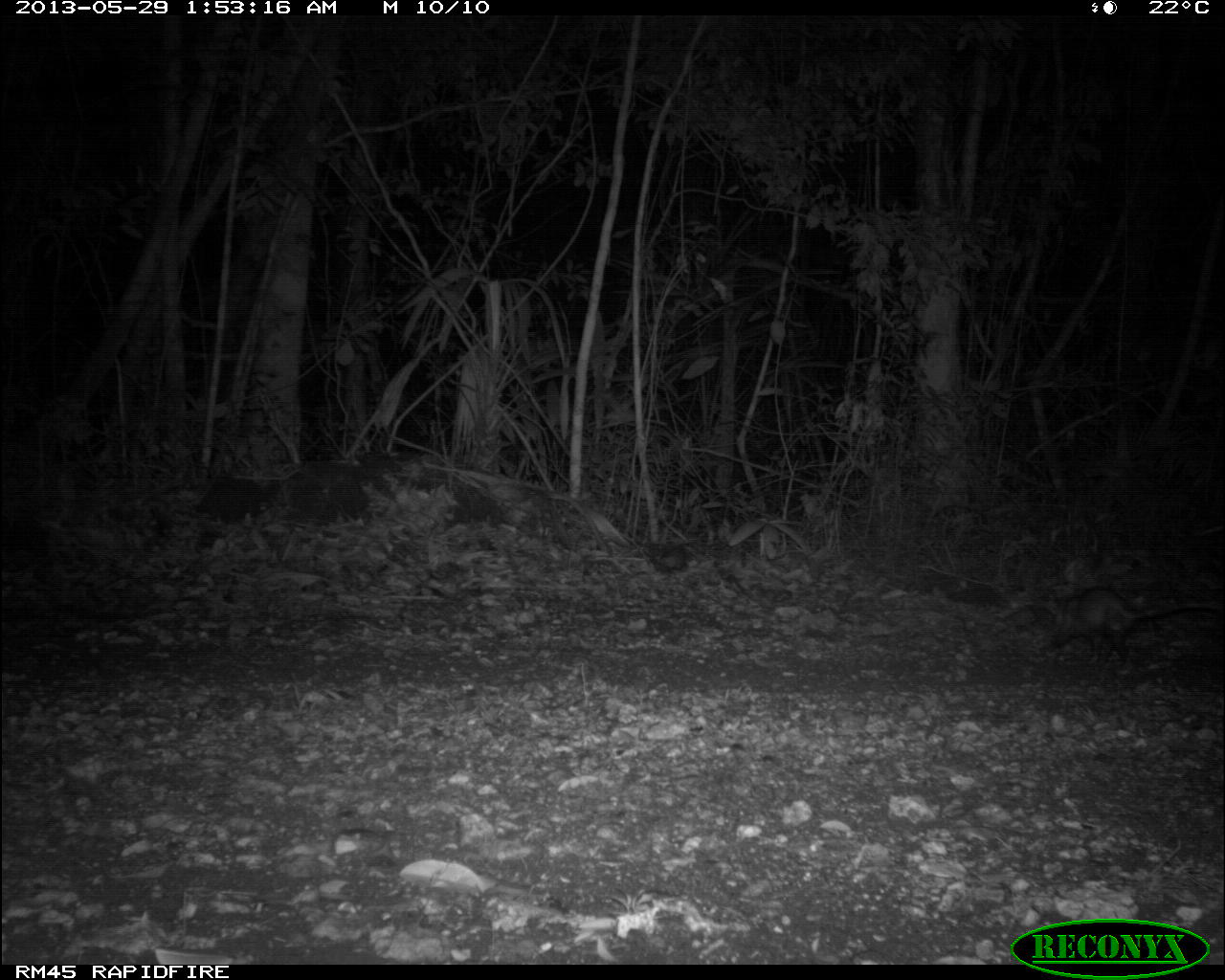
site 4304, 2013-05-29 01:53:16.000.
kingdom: Animalia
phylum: Chordata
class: Mammalia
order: Didelphimorphia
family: Didelphidae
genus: Didelphis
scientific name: Didelphis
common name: american opossums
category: didelphis sp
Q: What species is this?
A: Didelphis sp (american opossums) (Didelphis).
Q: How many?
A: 1.